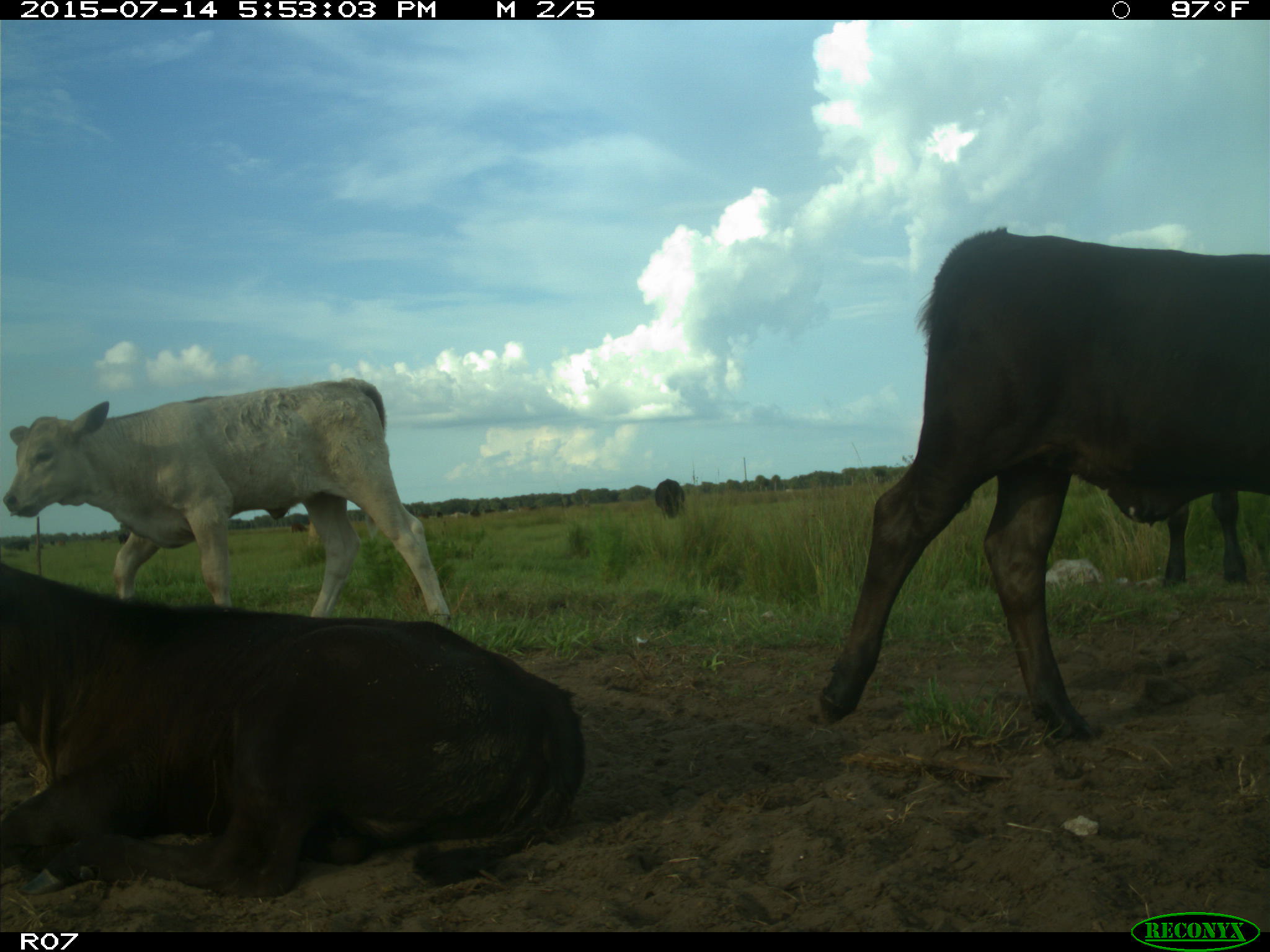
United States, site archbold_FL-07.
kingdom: Animalia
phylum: Chordata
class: Mammalia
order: Artiodactyla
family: Bovidae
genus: Bos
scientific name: Bos taurus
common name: domestic cow